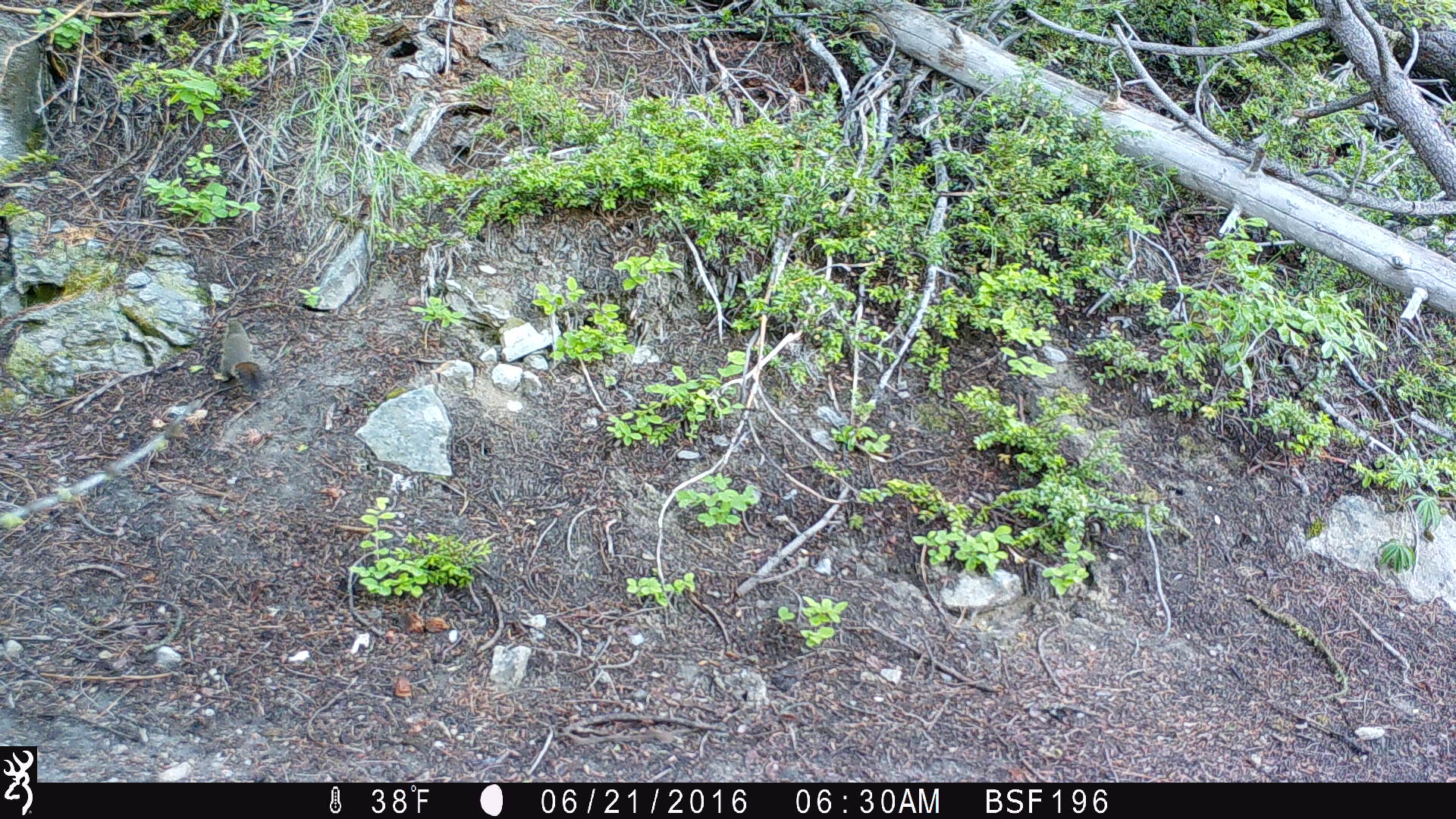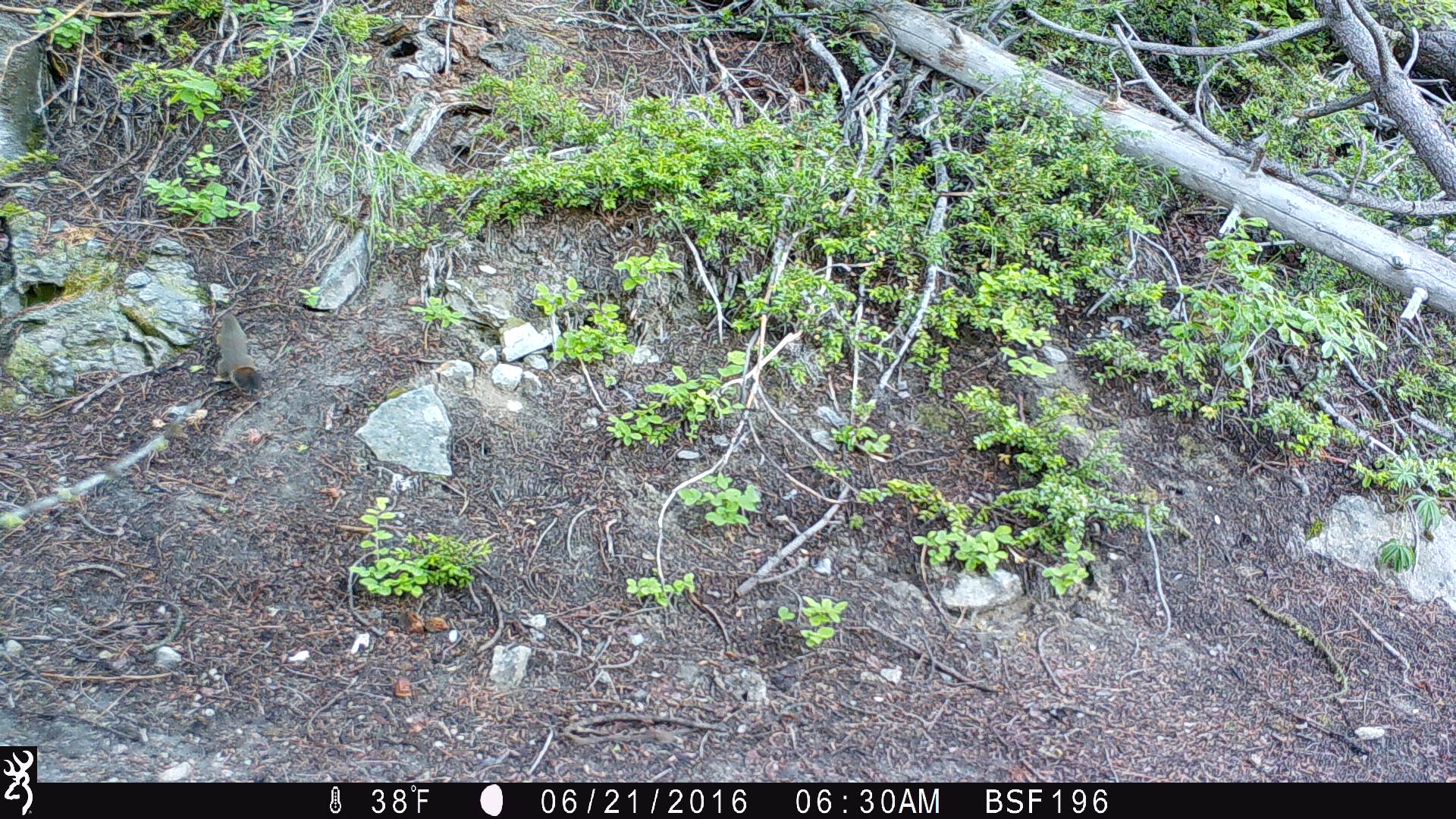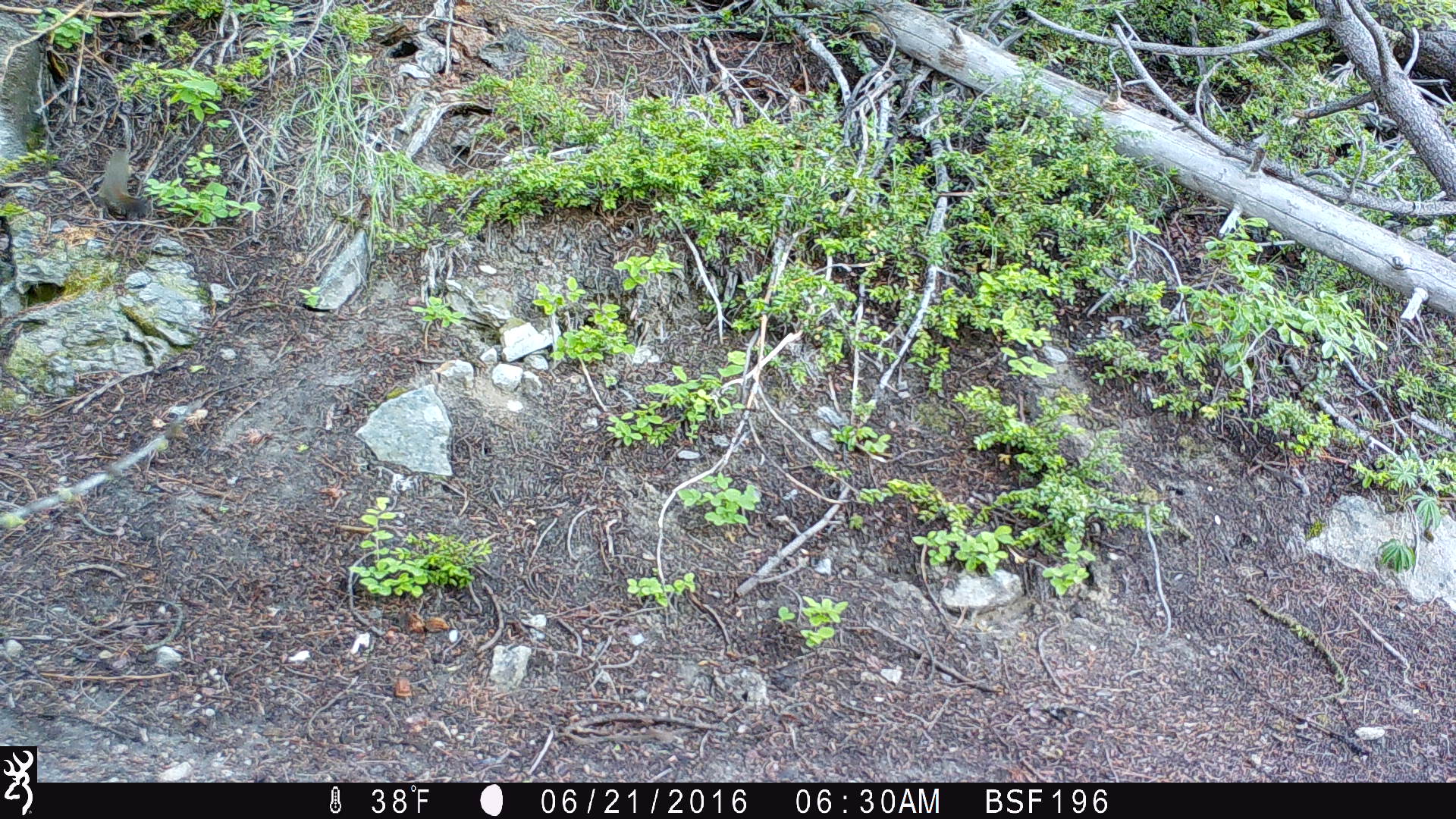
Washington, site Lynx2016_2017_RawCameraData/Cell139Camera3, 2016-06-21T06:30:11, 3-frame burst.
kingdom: Animalia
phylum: Chordata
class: Mammalia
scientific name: Mammalia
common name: small mammal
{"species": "small mammal (Mammalia)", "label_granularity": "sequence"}